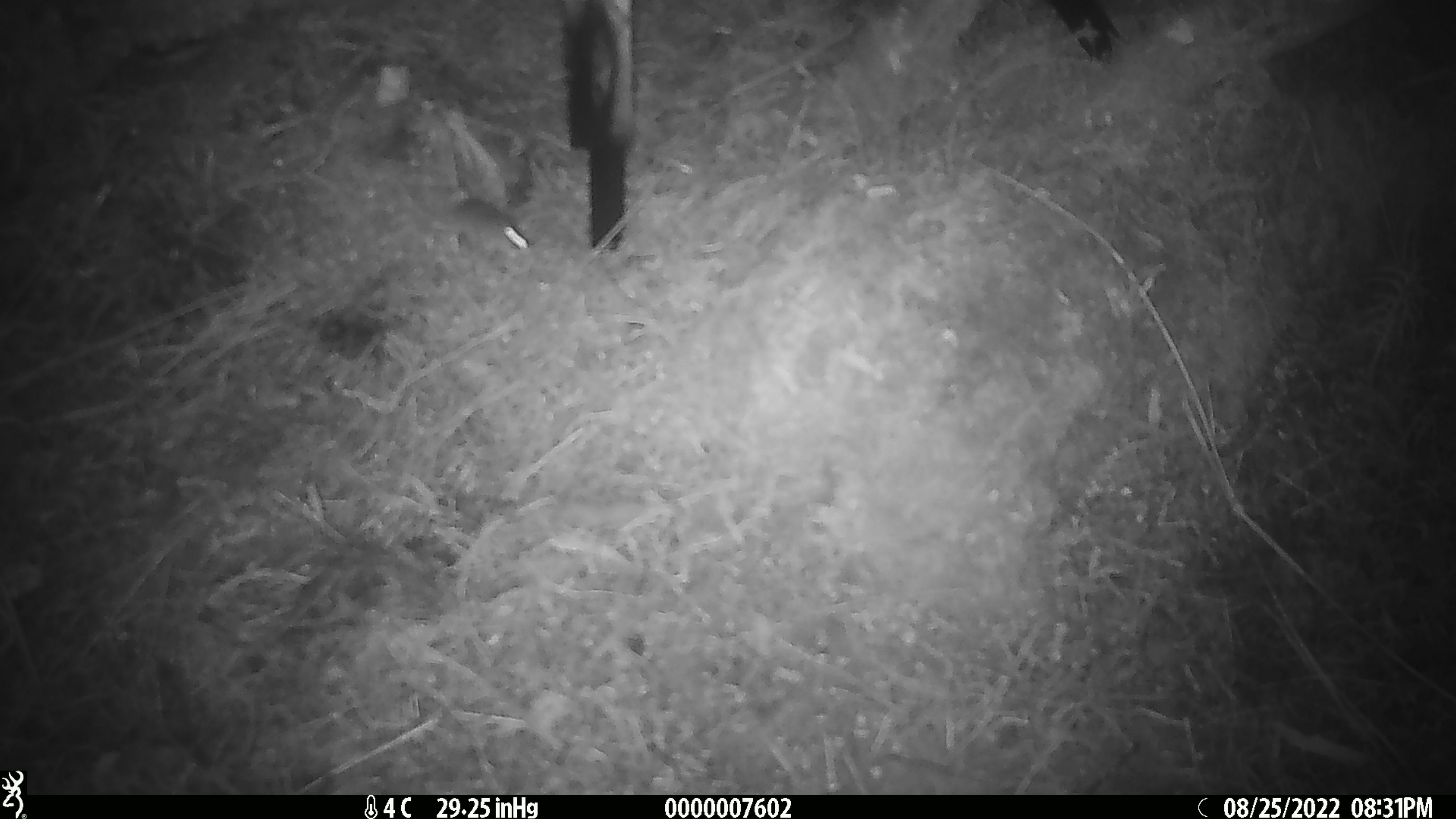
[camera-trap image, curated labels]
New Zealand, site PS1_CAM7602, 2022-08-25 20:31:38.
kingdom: Animalia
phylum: Chordata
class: Mammalia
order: Rodentia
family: Muridae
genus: Mus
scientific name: Mus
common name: mouse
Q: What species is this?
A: Mouse (Mus).